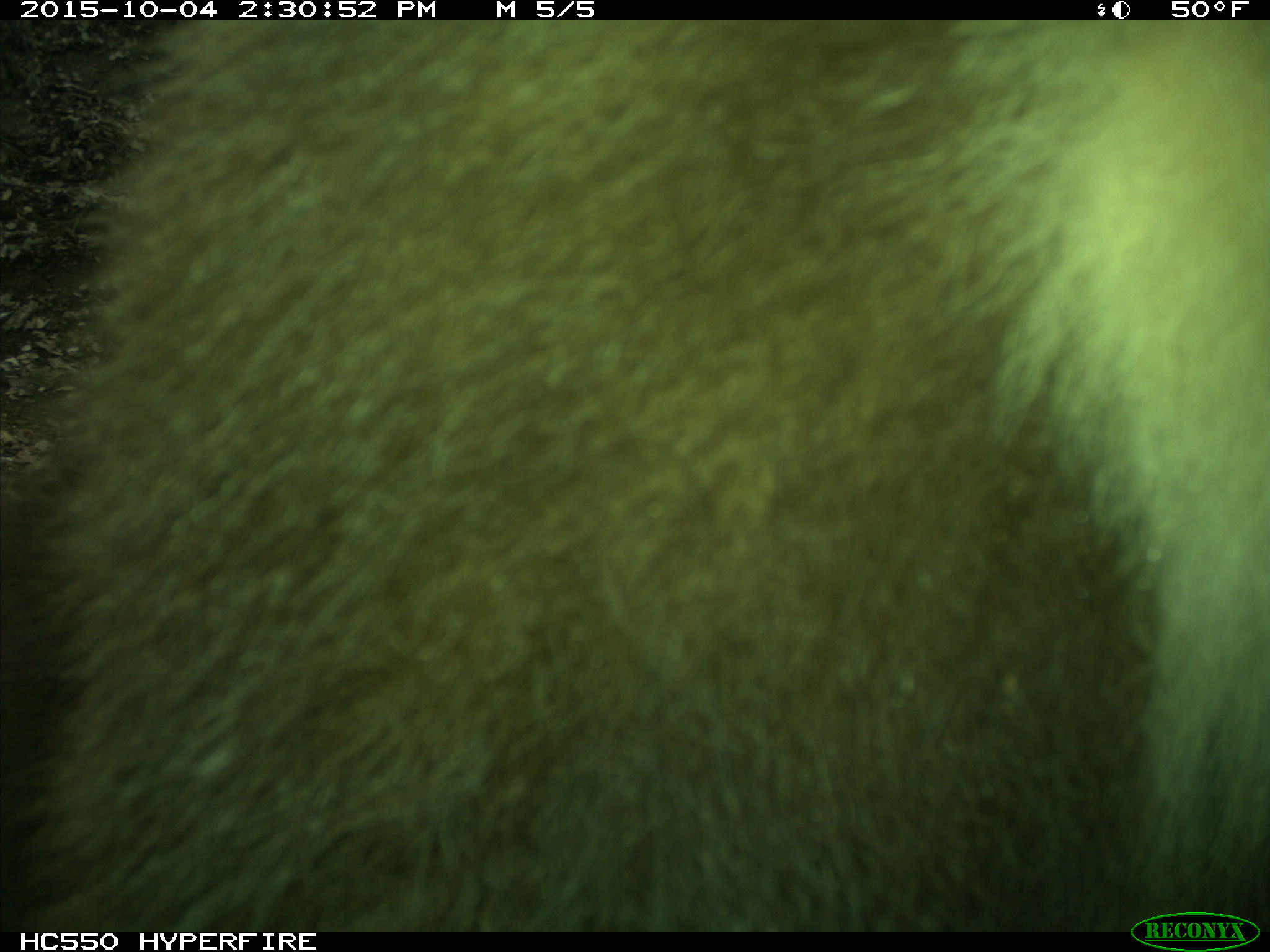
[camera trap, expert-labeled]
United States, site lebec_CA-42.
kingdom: Animalia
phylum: Chordata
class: Mammalia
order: Carnivora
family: Ursidae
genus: Ursus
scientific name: Ursus americanus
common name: american black bear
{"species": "Ursus americanus (american black bear)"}